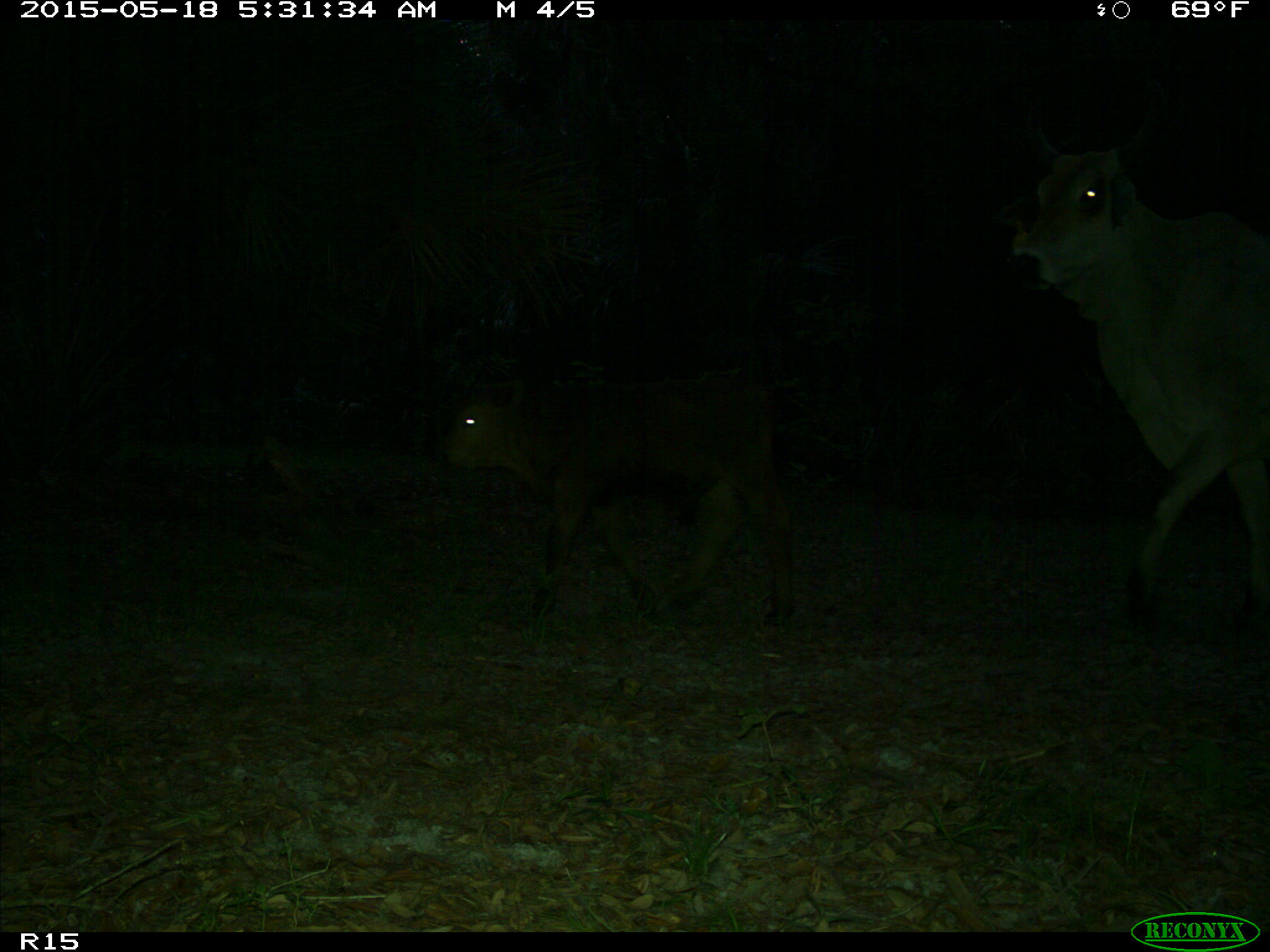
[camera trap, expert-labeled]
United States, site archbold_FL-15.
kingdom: Animalia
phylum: Chordata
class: Mammalia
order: Artiodactyla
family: Bovidae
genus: Bos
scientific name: Bos taurus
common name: domestic cow